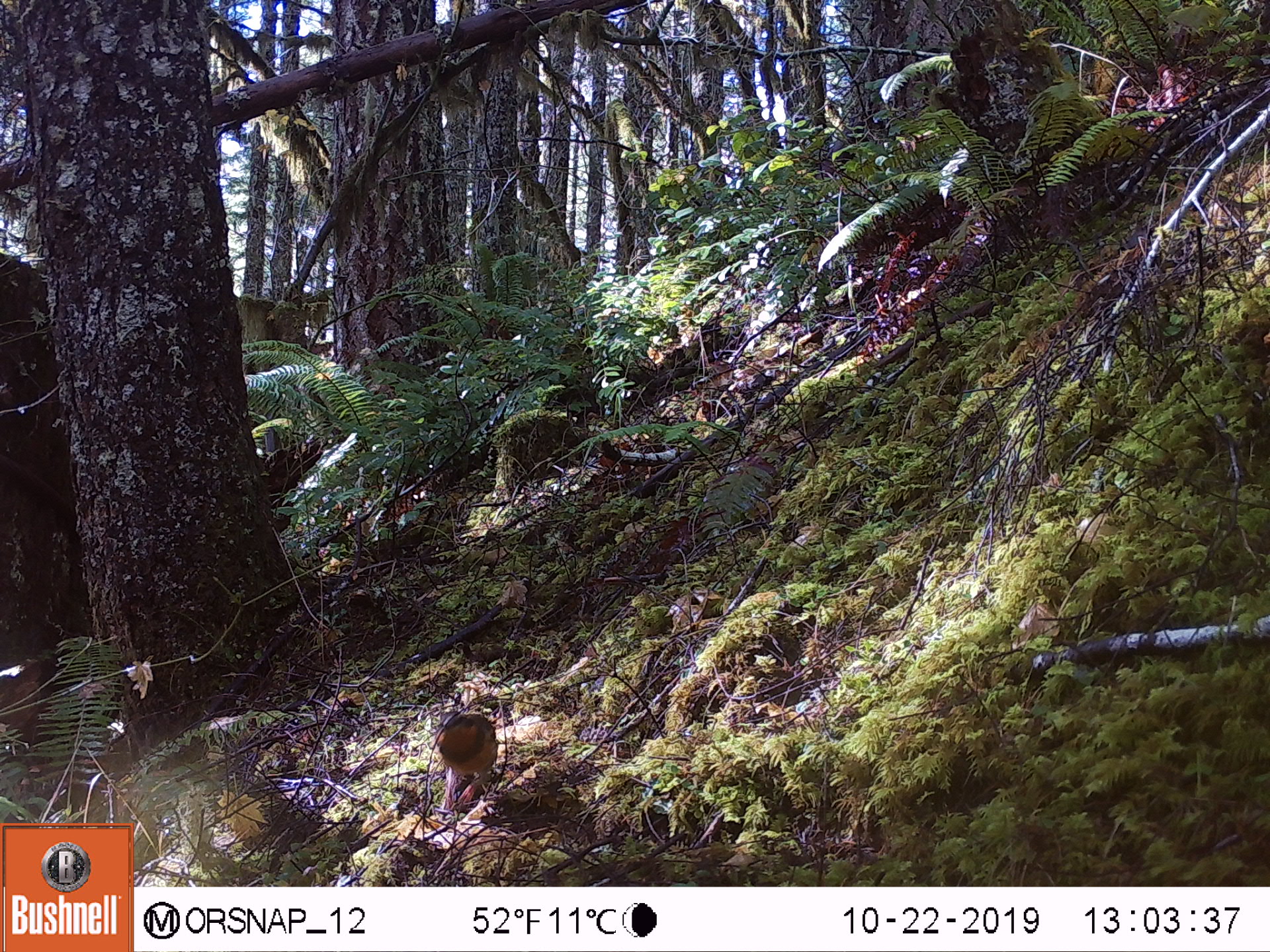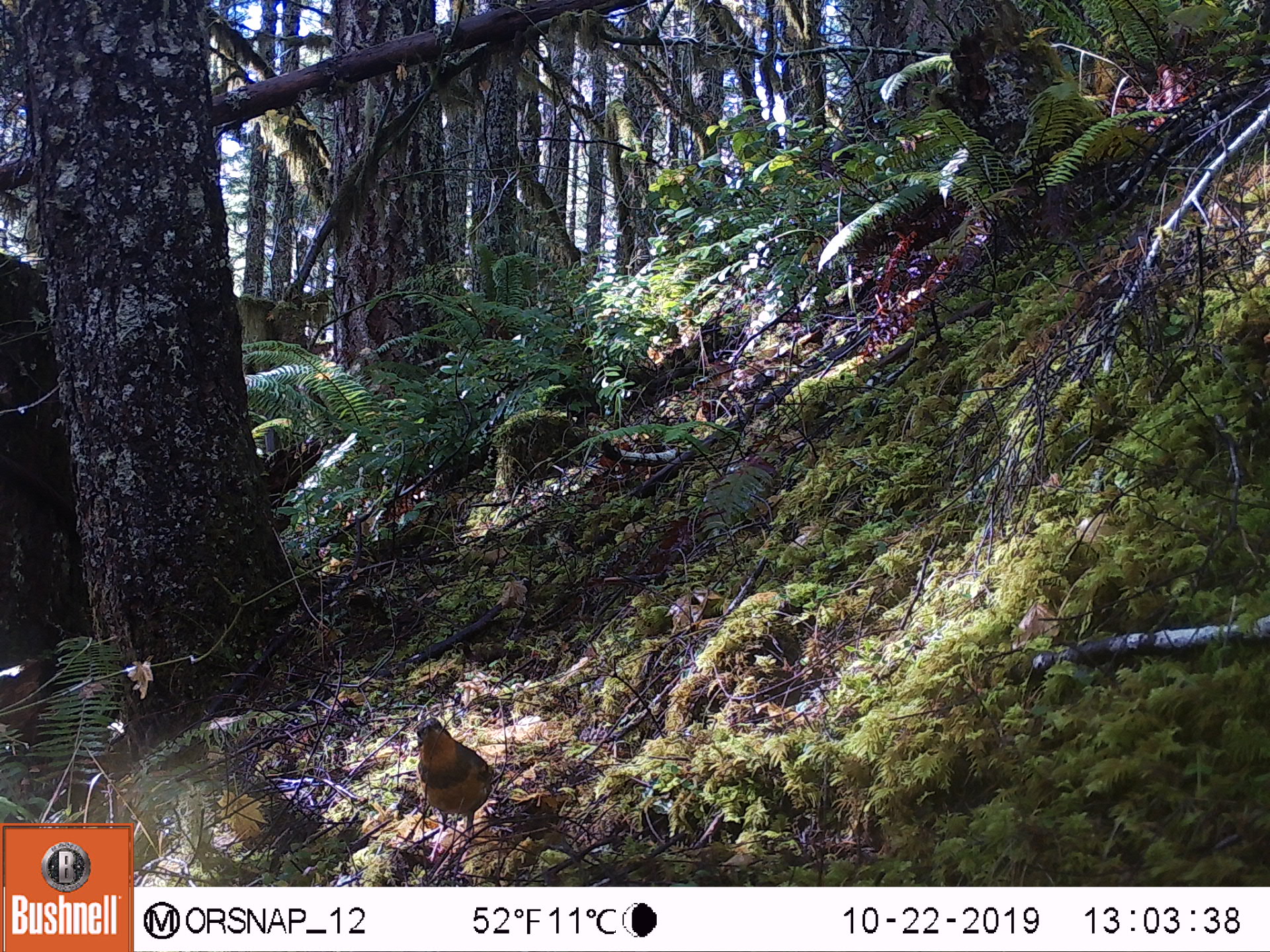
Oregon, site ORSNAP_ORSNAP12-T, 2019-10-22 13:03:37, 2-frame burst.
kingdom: Animalia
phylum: Chordata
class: Aves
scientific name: Aves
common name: bird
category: other bird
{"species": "other bird (bird) (Aves)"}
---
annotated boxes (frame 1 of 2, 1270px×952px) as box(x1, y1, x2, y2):
other bird: box(420, 704, 514, 792)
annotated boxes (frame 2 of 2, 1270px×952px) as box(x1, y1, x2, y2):
other bird: box(398, 707, 499, 842)